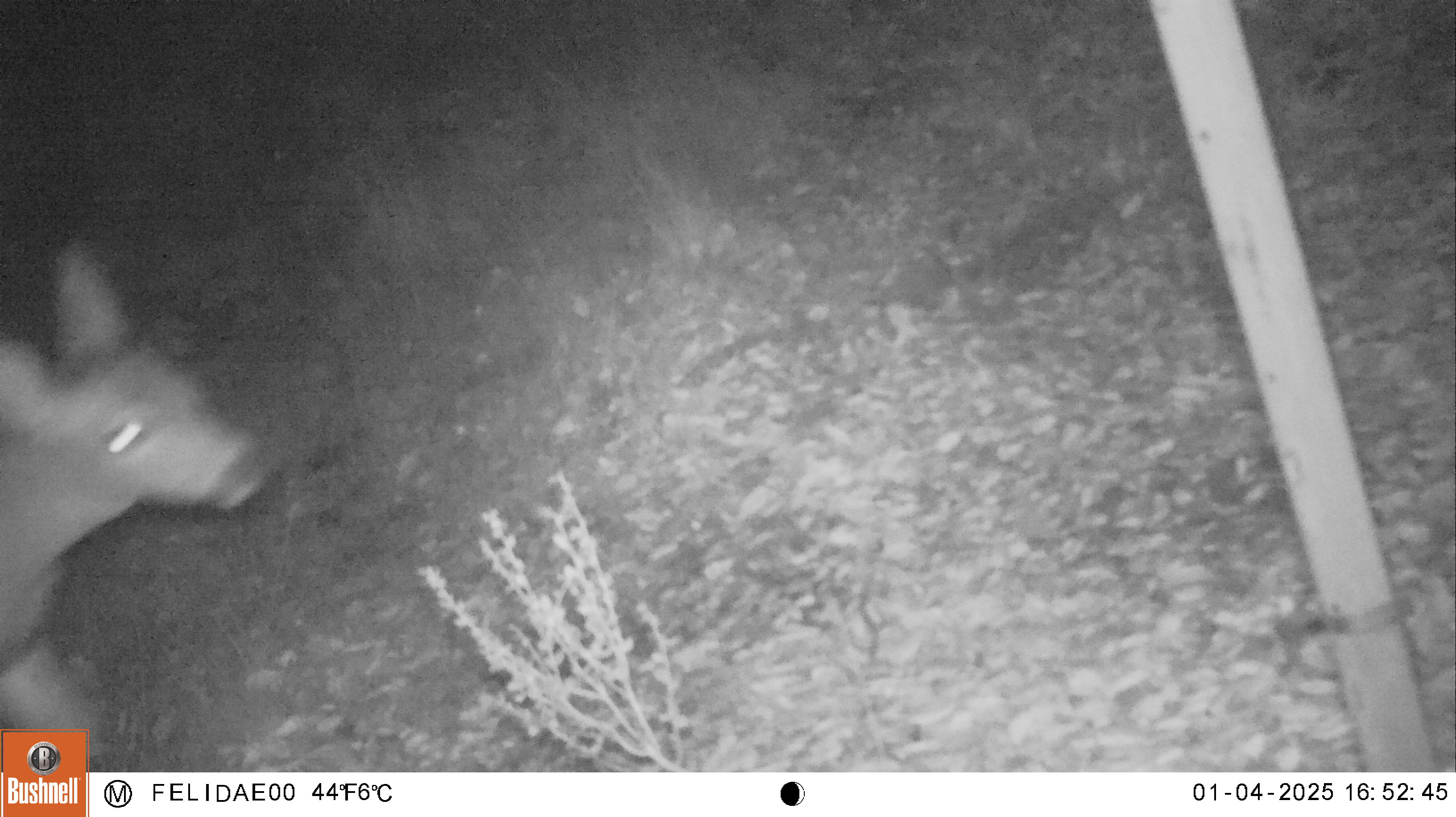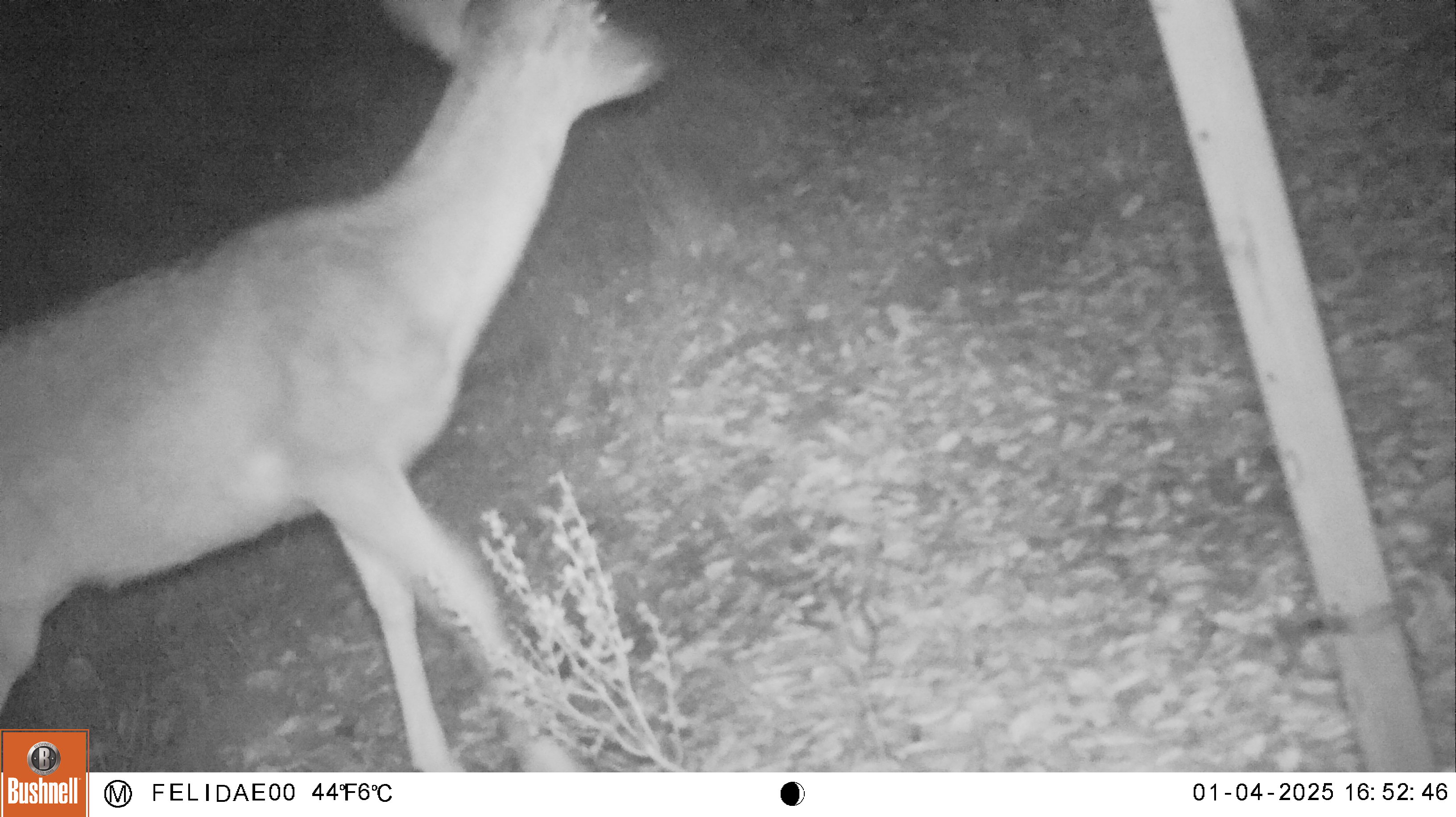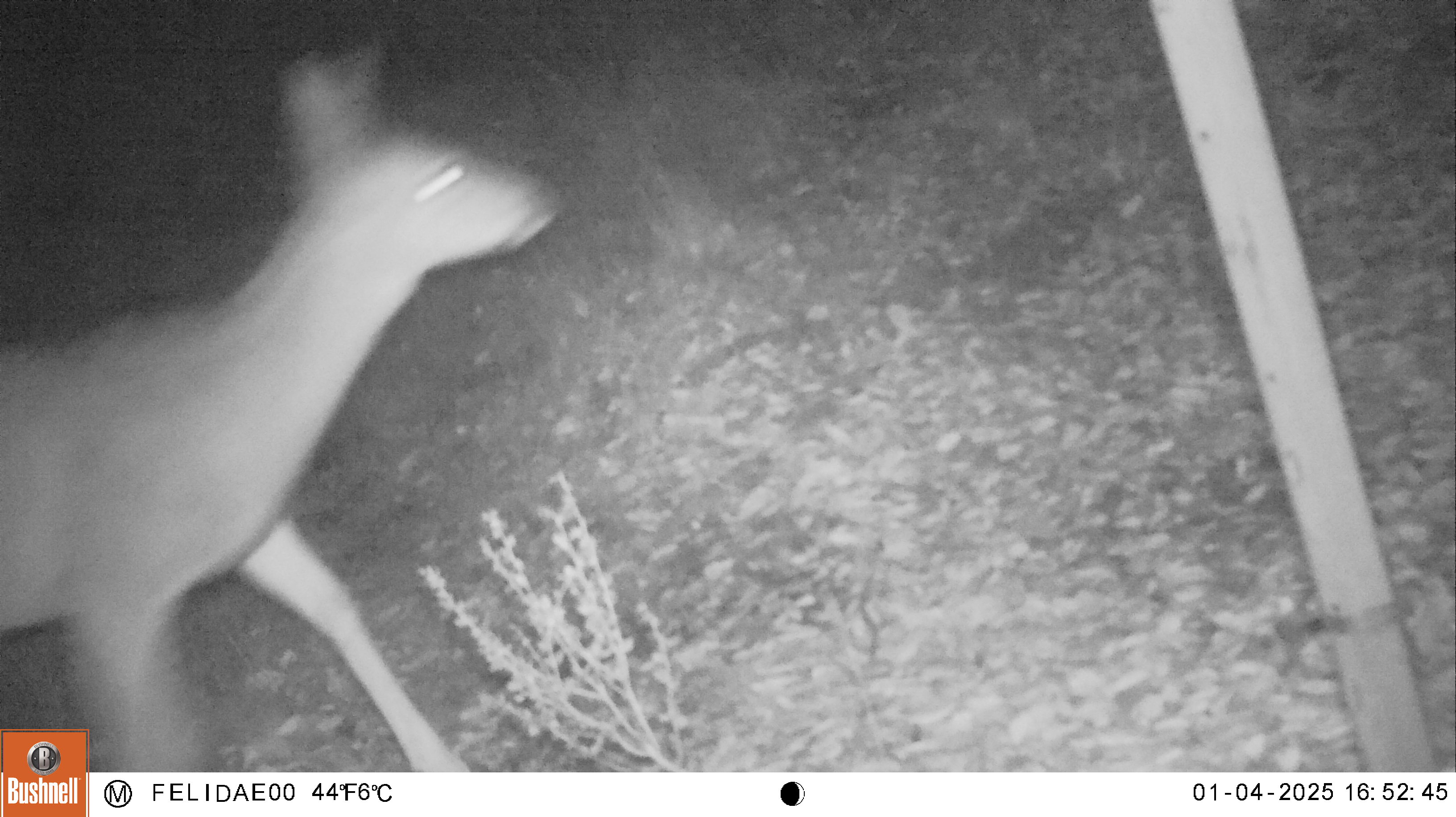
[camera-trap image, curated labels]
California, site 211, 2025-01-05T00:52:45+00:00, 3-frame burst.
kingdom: Animalia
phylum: Chordata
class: Mammalia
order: Artiodactyla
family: Cervidae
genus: Odocoileus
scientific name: Odocoileus hemionus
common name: mule deer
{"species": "mule deer (Odocoileus hemionus)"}